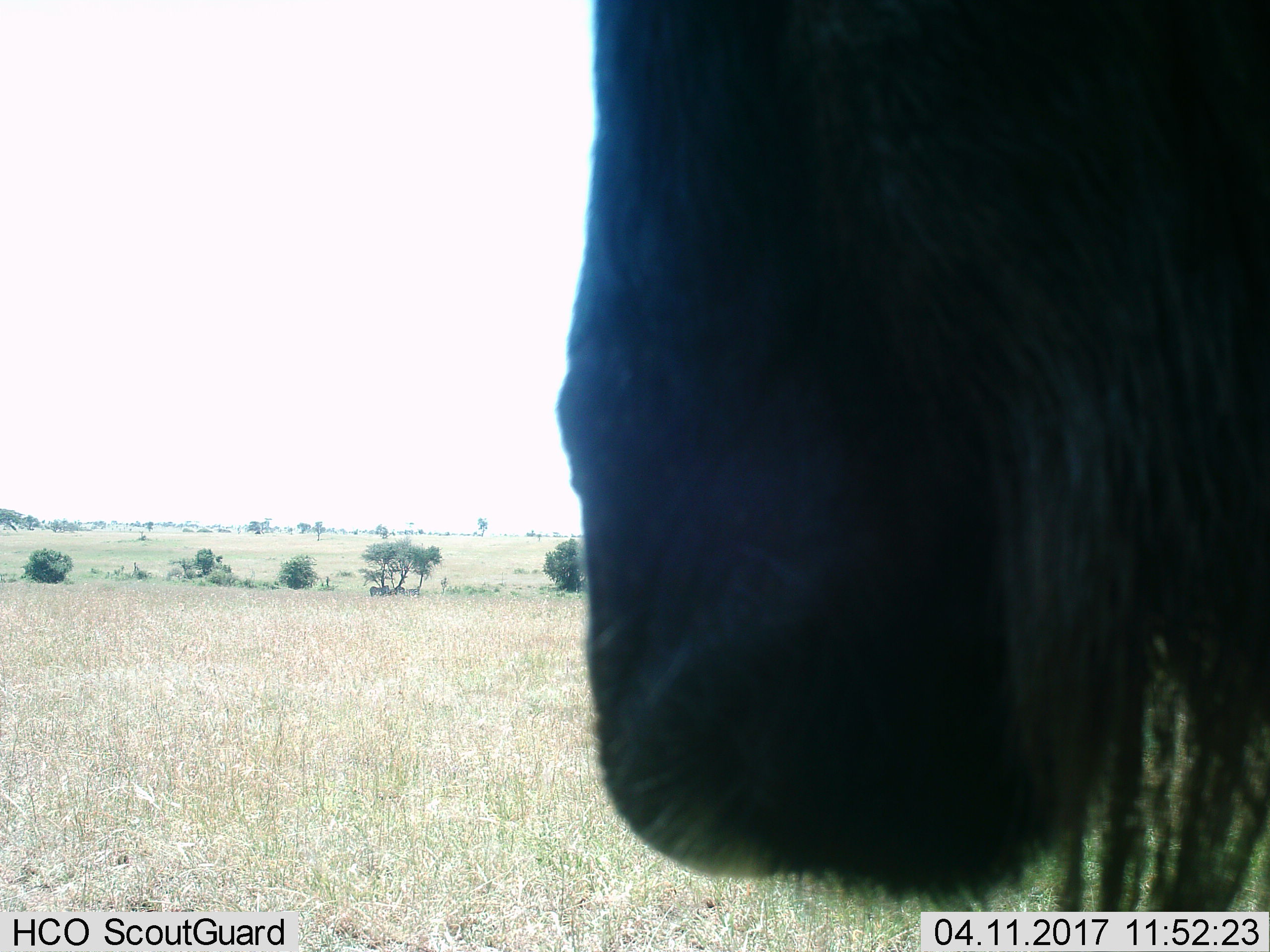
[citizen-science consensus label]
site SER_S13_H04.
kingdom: Animalia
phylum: Chordata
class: Mammalia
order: Artiodactyla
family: Bovidae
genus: Connochaetes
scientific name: Connochaetes taurinus taurinus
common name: blue wildebeest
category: wildebeestblue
Wildebeestblue (blue wildebeest) (Connochaetes taurinus taurinus), count 1. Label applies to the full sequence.